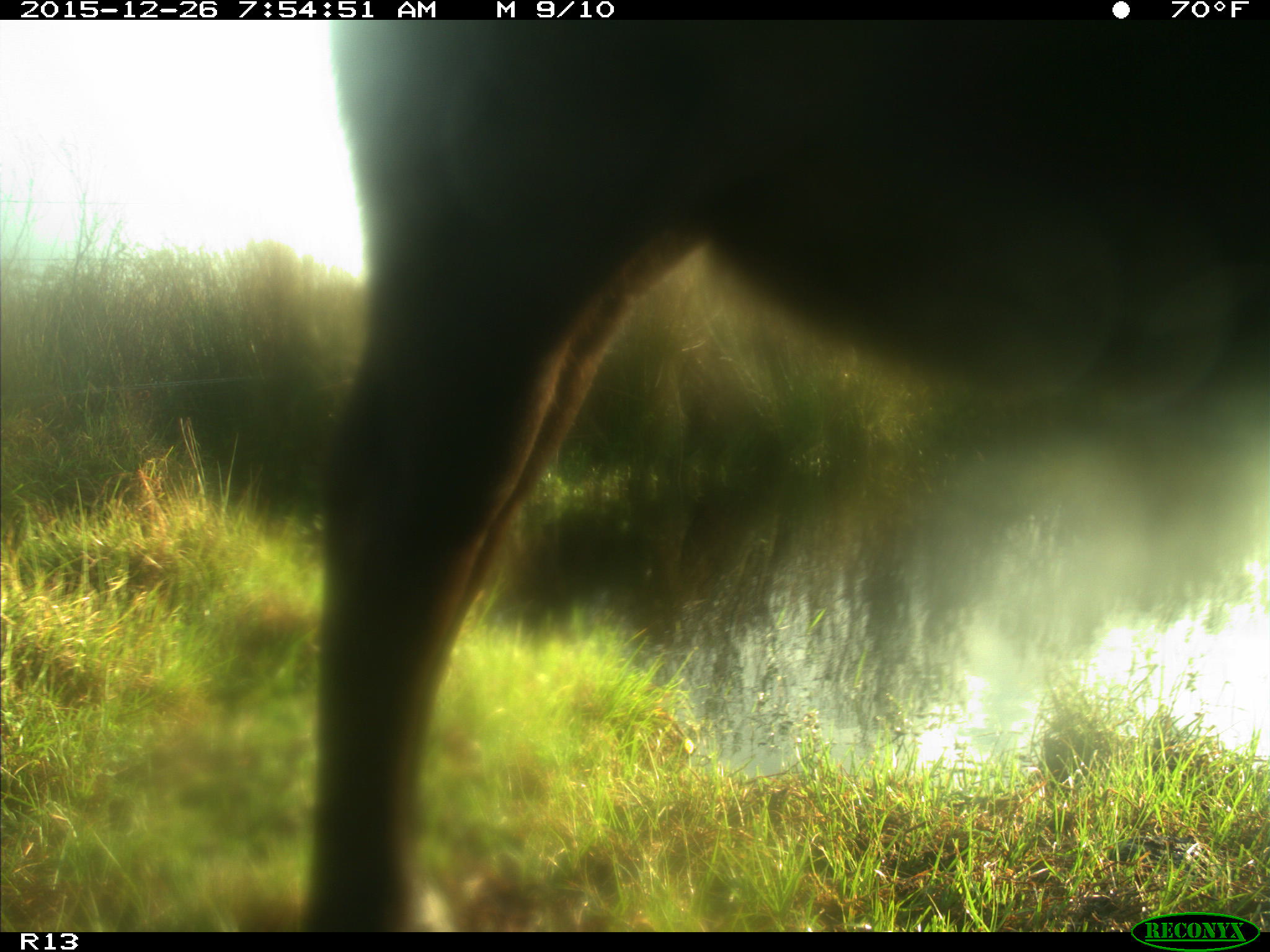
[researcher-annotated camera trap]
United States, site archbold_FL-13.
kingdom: Animalia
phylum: Chordata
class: Mammalia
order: Artiodactyla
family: Bovidae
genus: Bos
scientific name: Bos taurus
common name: domestic cow